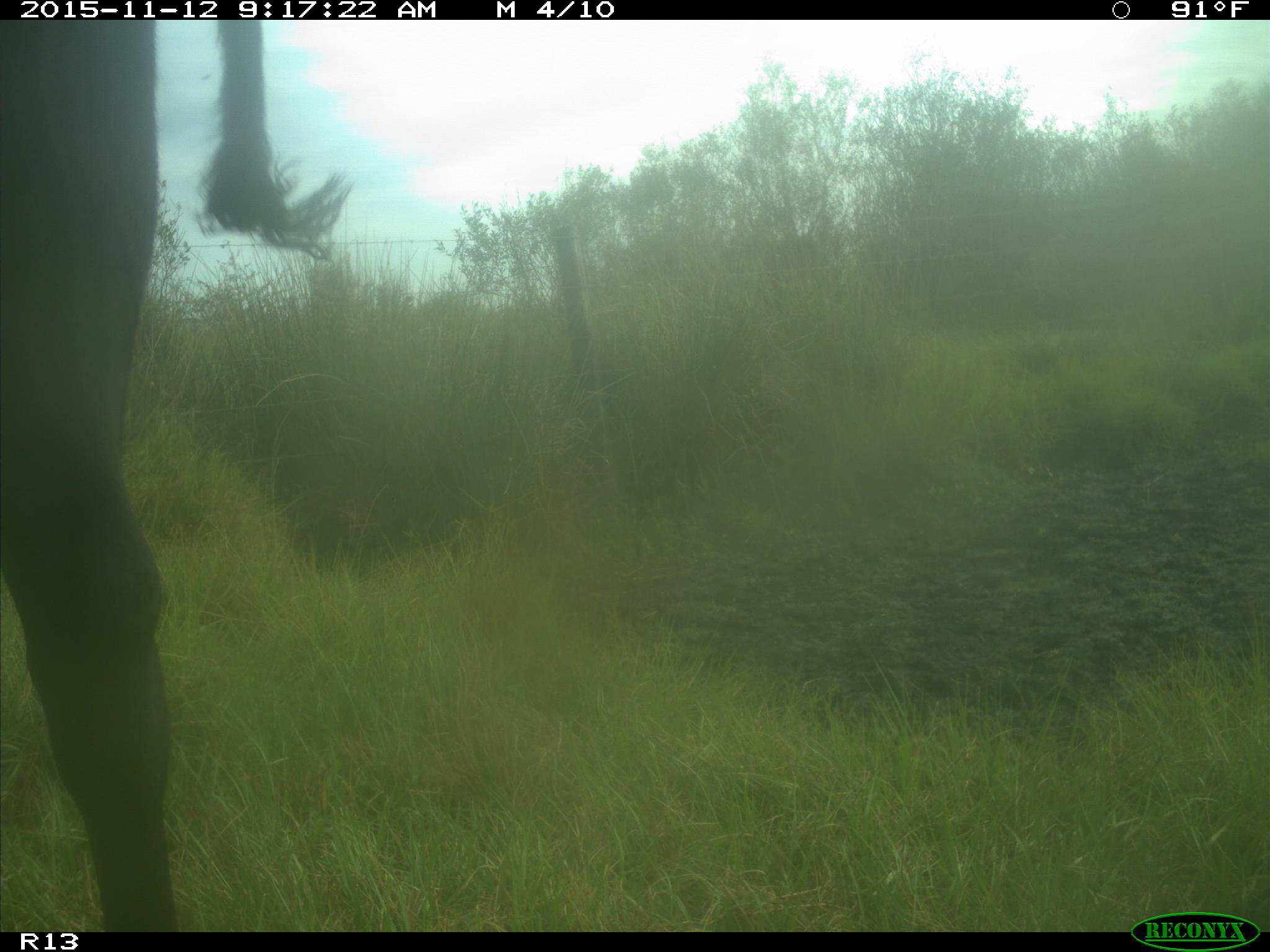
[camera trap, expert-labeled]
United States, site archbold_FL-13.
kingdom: Animalia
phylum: Chordata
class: Mammalia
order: Artiodactyla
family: Bovidae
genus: Bos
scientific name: Bos taurus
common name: domestic cow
Bos taurus (domestic cow).